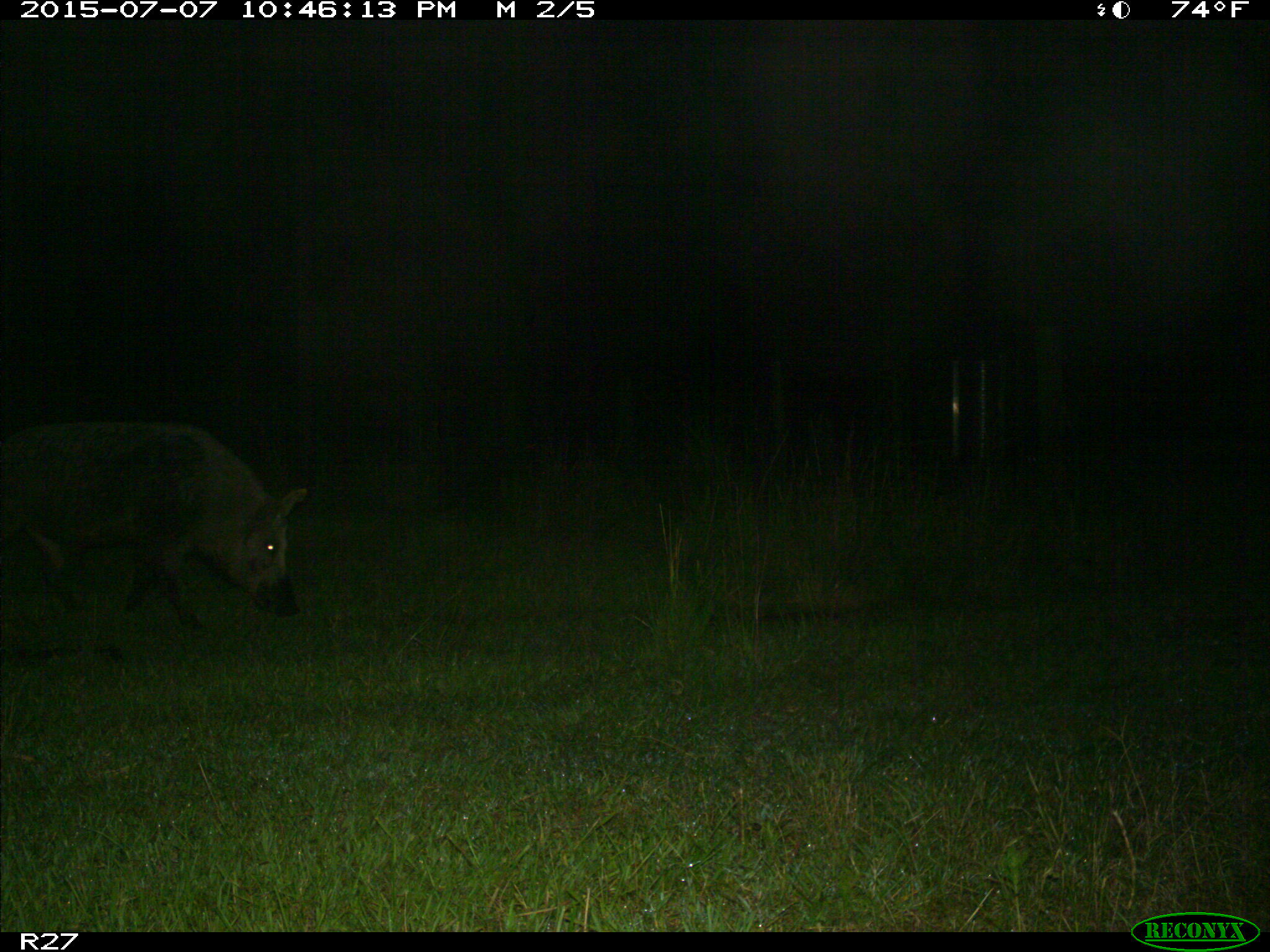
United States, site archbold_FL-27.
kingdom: Animalia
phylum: Chordata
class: Mammalia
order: Artiodactyla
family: Suidae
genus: Sus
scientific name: Sus scrofa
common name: wild boar